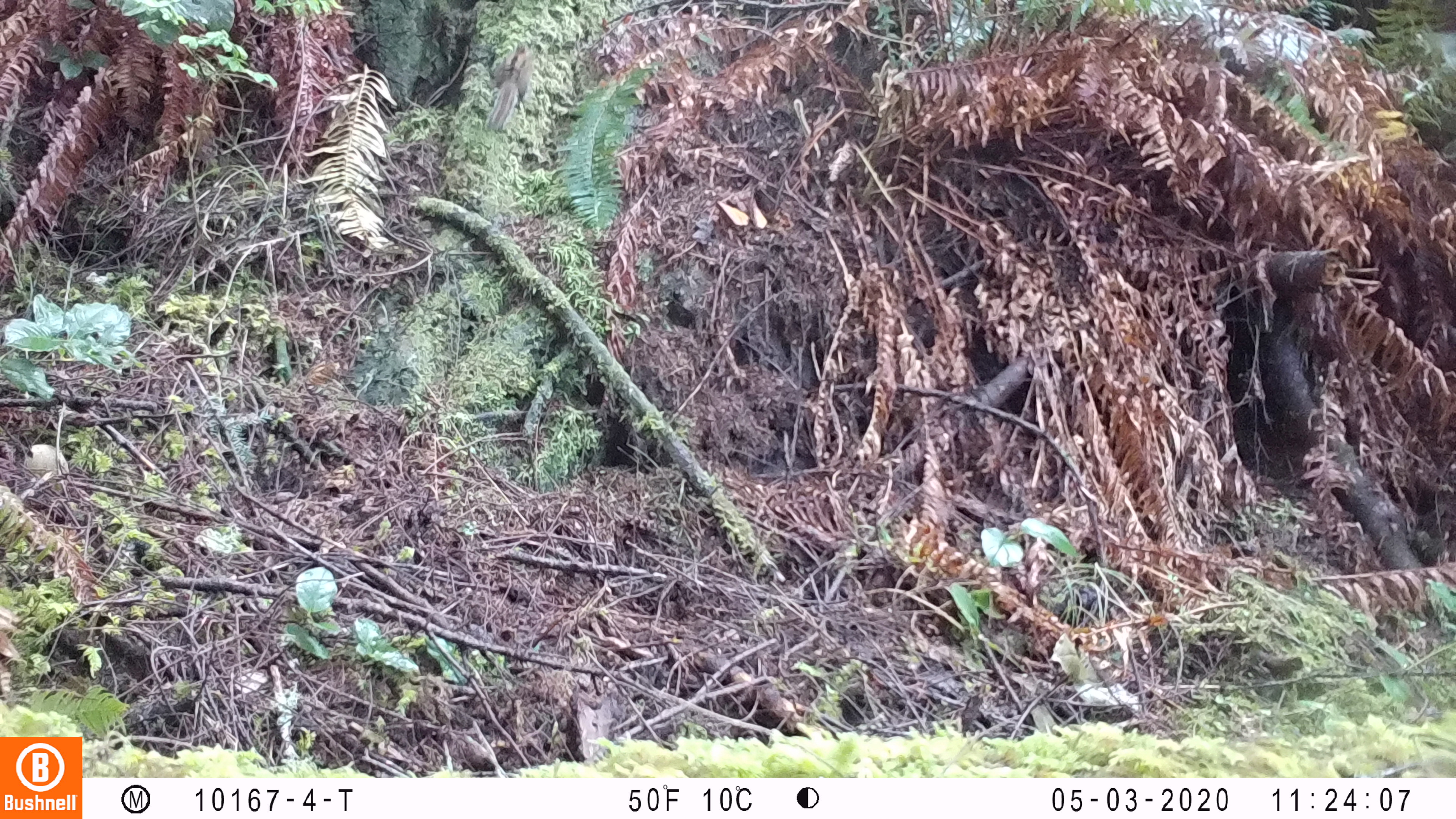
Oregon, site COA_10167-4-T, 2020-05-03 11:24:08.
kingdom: Animalia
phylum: Chordata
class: Mammalia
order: Rodentia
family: Sciuridae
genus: Neotamias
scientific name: Neotamias townsendii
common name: townsend's chipmunk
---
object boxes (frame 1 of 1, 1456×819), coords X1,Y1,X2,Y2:
townsend's chipmunk: 480,38,538,135